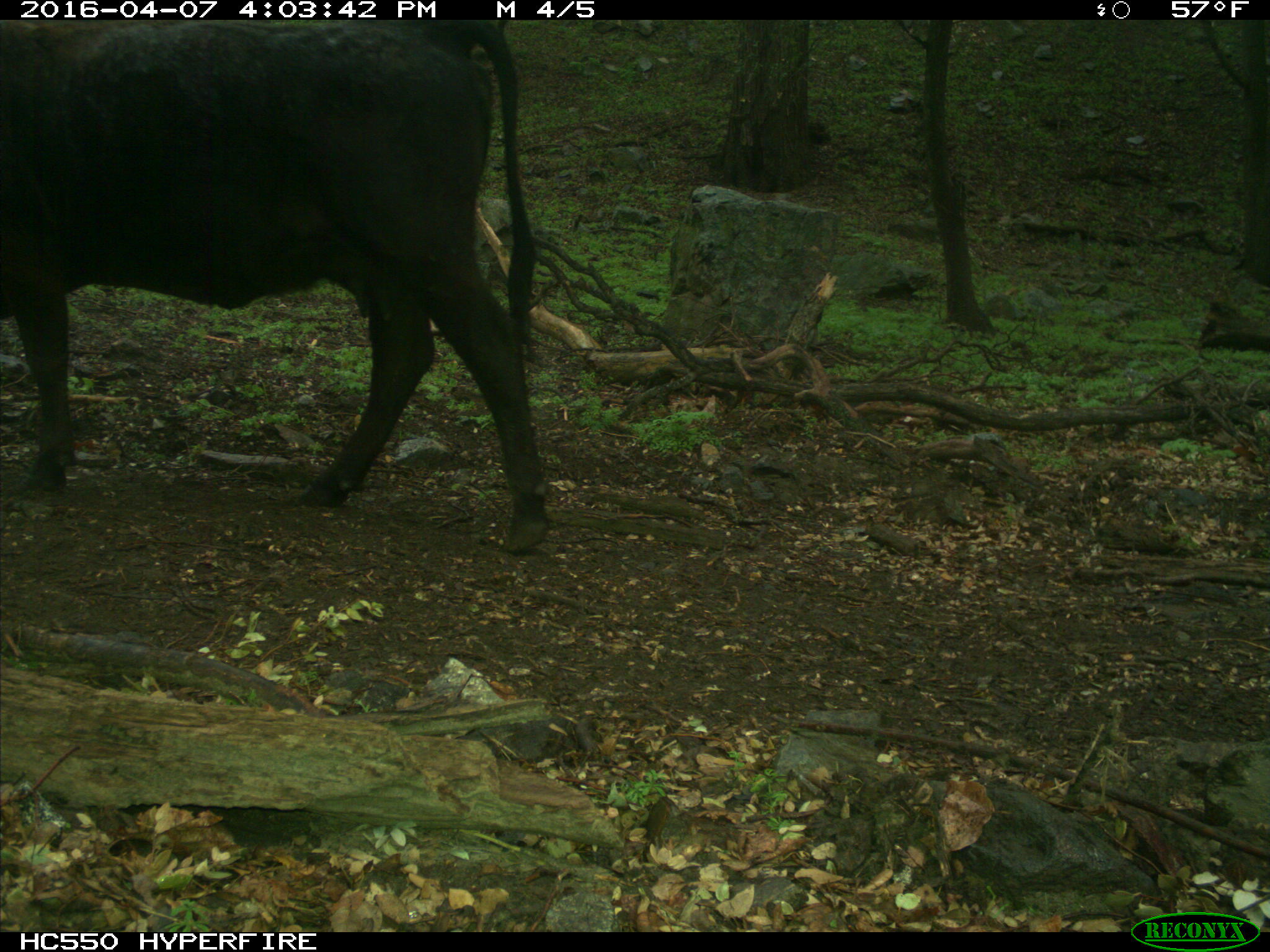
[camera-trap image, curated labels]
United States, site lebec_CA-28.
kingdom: Animalia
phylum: Chordata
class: Mammalia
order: Artiodactyla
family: Bovidae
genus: Bos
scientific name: Bos taurus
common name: domestic cow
Bos taurus (domestic cow).